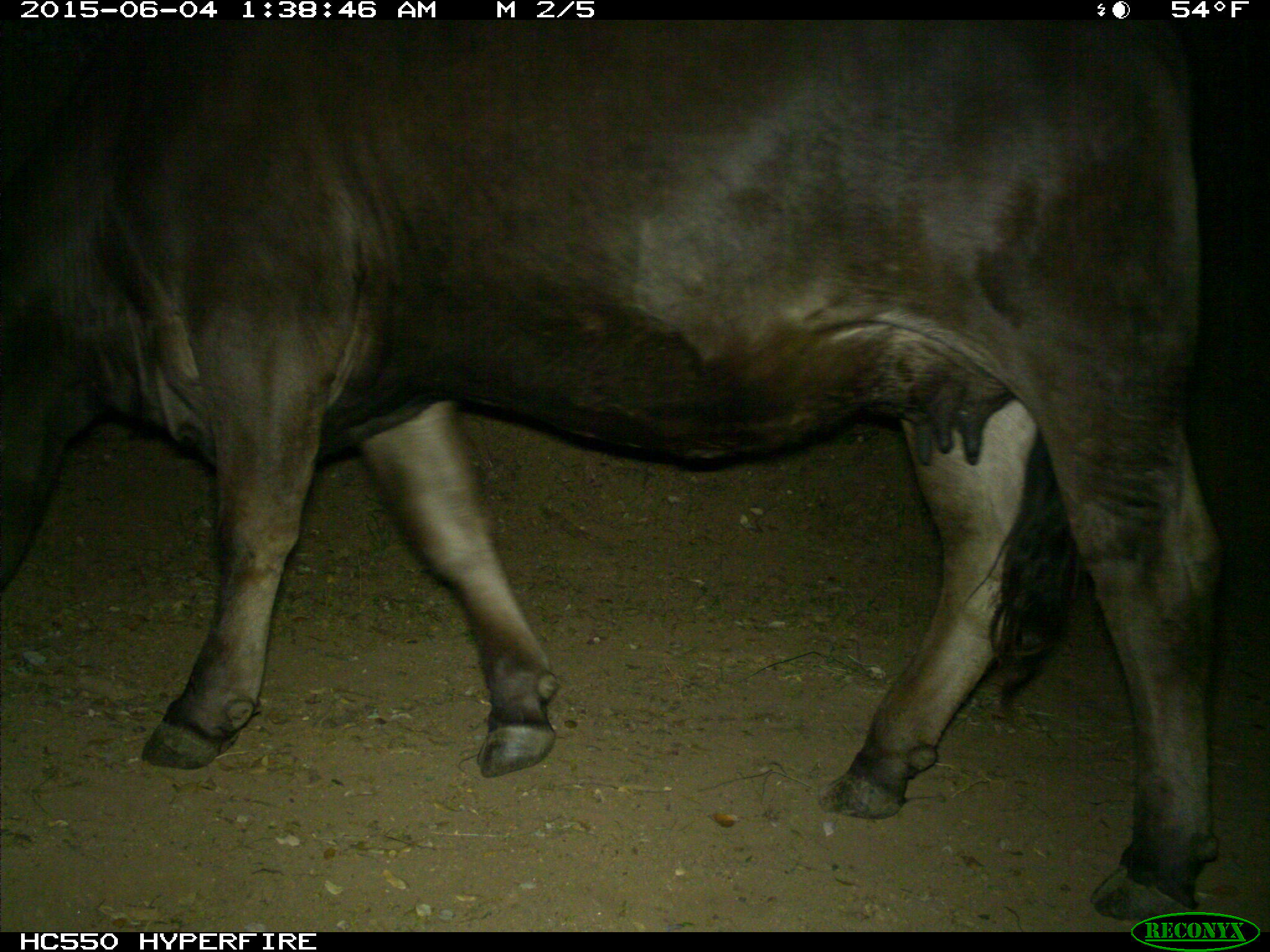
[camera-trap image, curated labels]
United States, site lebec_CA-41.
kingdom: Animalia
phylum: Chordata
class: Mammalia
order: Artiodactyla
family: Bovidae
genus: Bos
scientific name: Bos taurus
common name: domestic cow